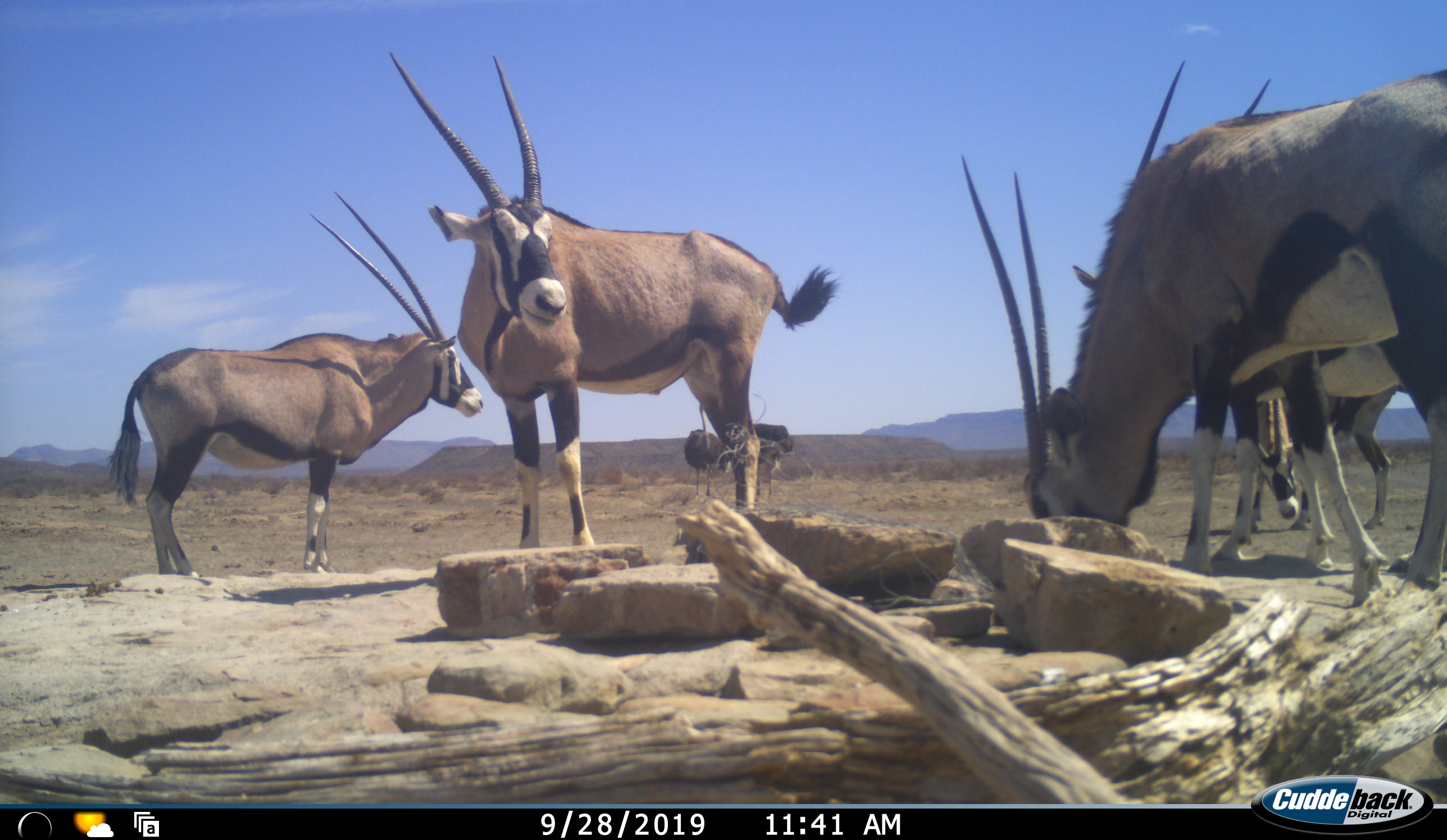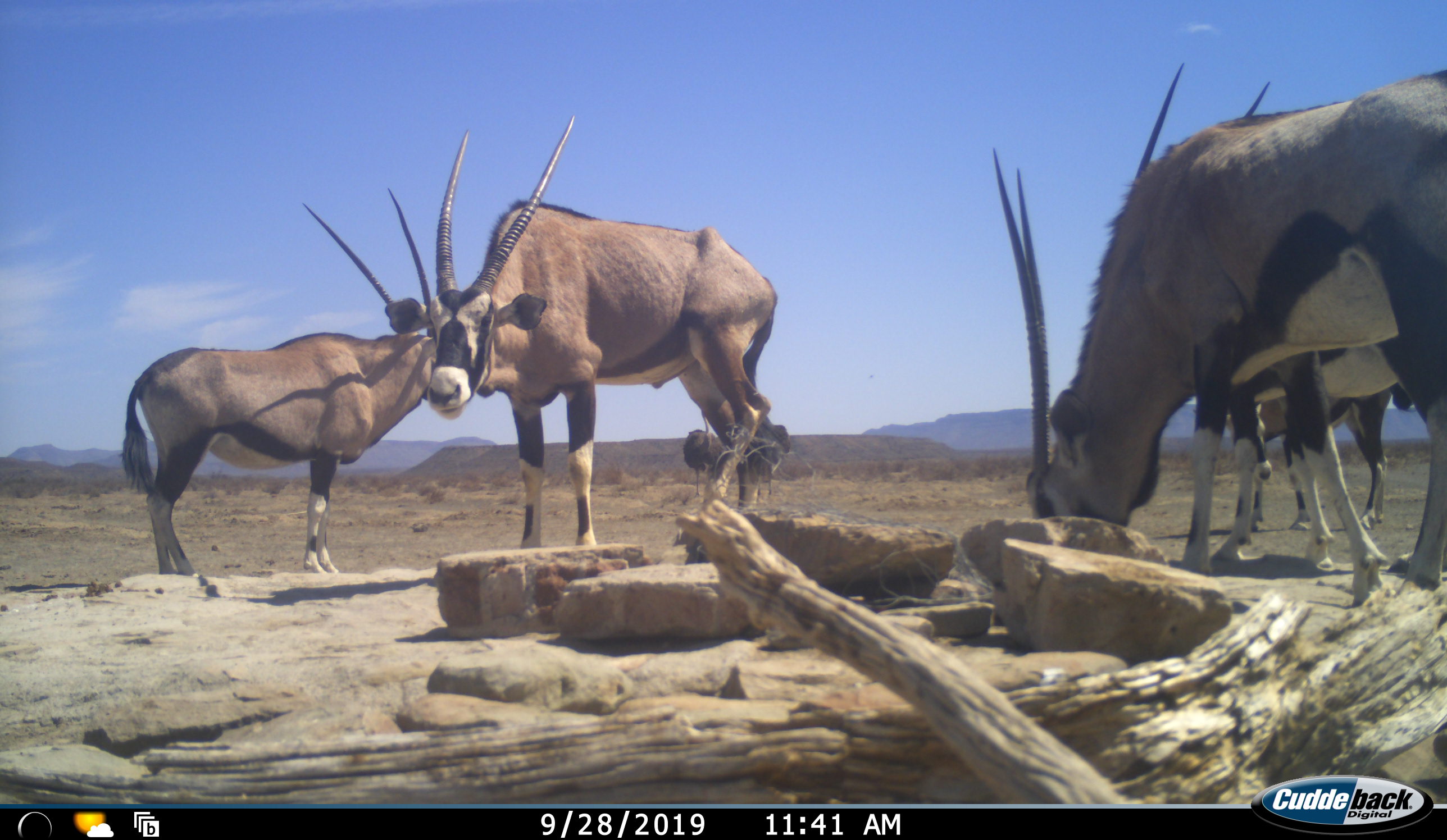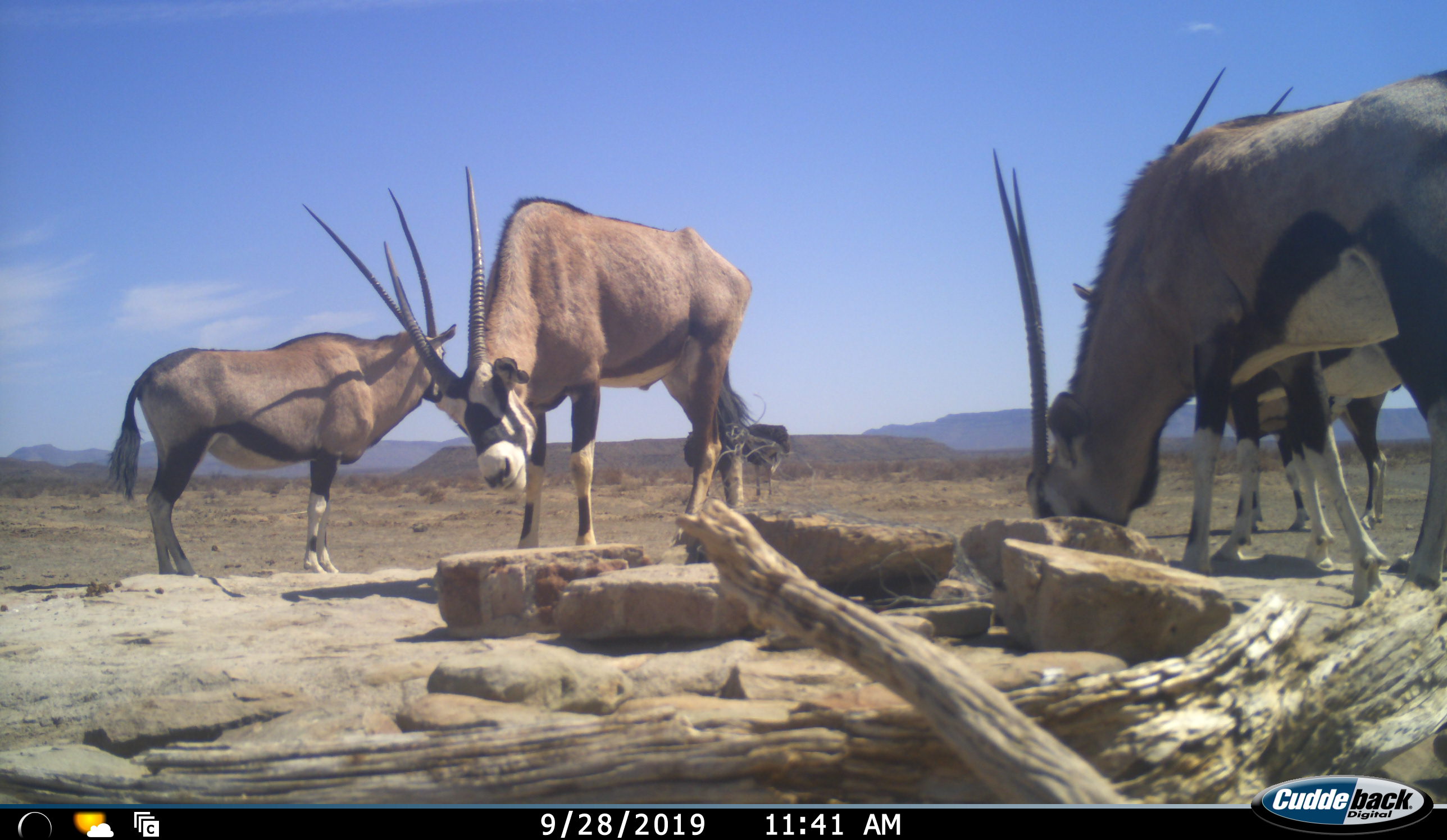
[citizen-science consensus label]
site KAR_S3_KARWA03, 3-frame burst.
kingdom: Animalia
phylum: Chordata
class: Mammalia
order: Artiodactyla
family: Bovidae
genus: Oryx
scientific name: Oryx gazella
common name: gemsbok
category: oryx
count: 5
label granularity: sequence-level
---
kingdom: Animalia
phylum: Chordata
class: Aves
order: Struthioniformes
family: Struthionidae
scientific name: Struthionidae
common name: ostrich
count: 2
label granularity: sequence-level